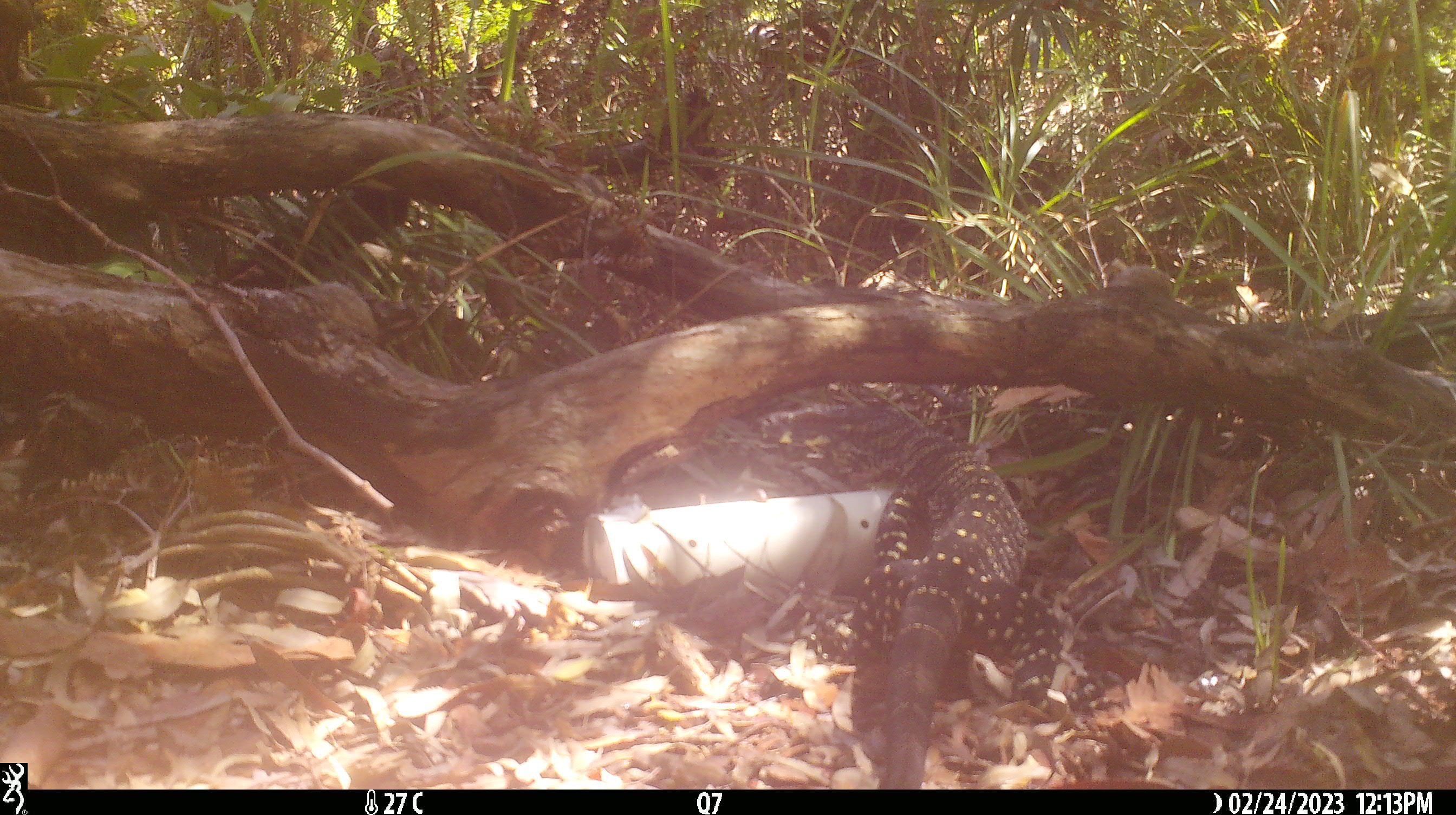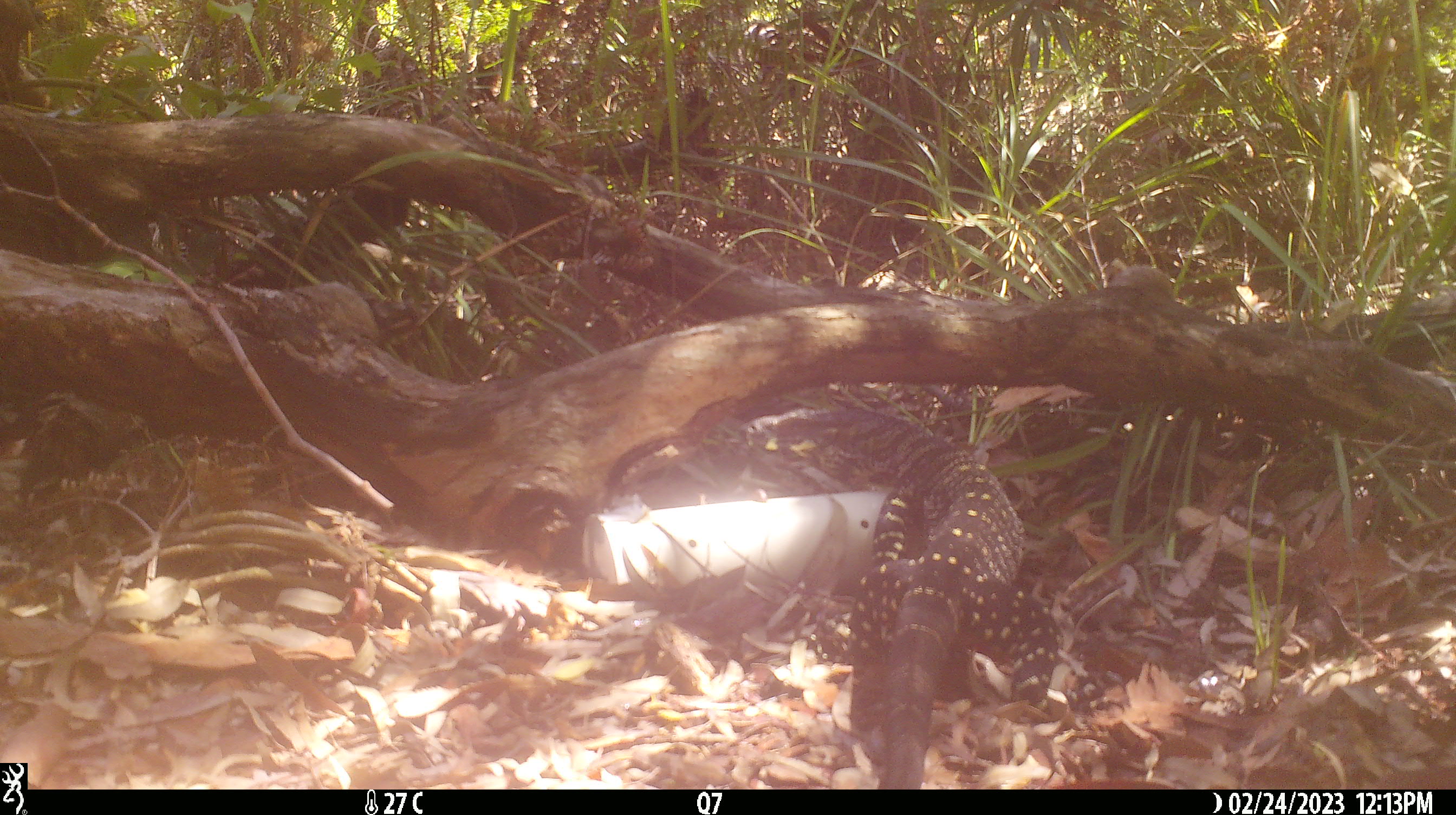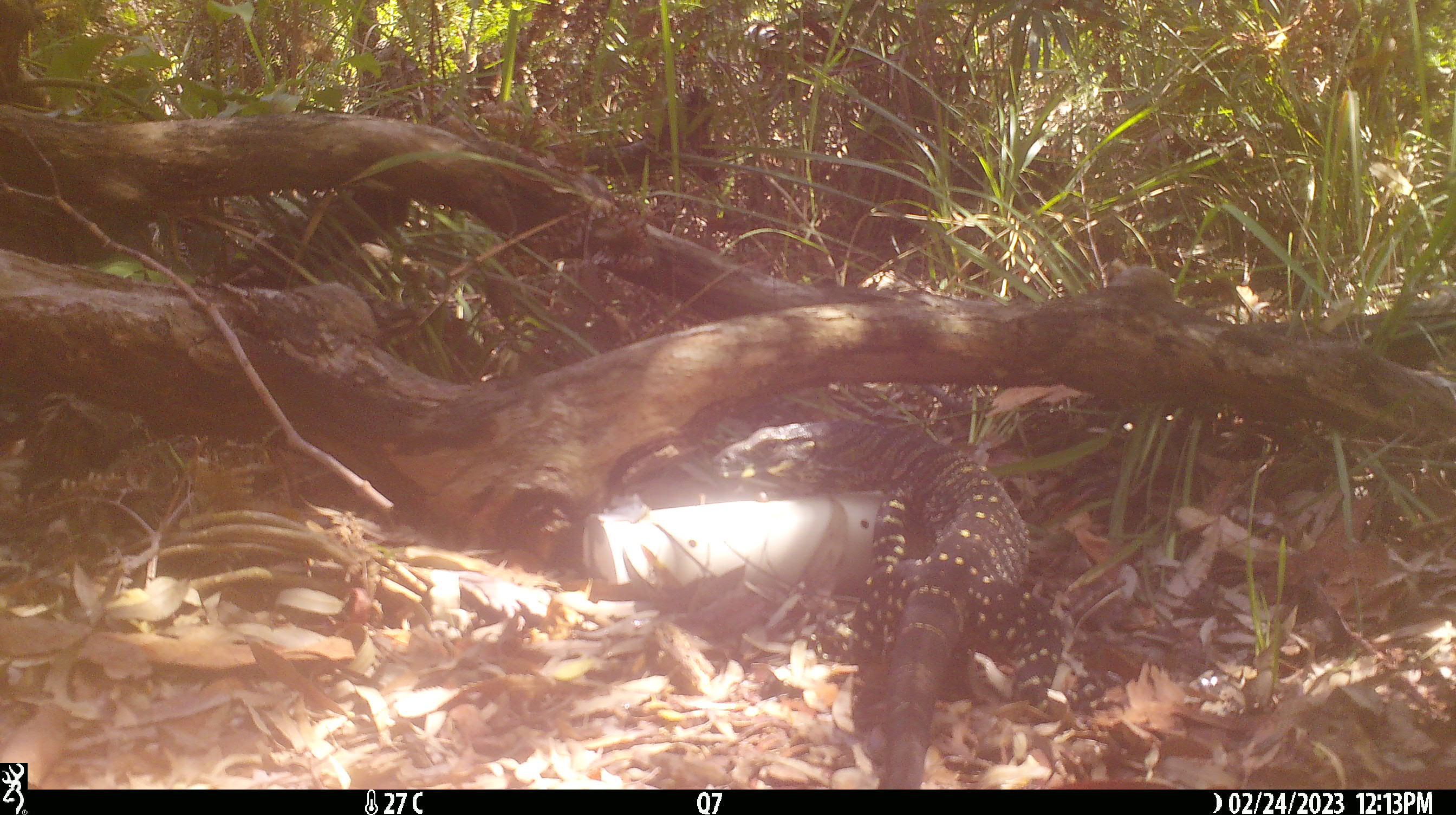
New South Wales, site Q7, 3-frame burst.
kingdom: Animalia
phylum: Chordata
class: Reptilia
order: Squamata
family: Varanidae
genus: Varanus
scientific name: Varanus varius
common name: lace monitor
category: goanna